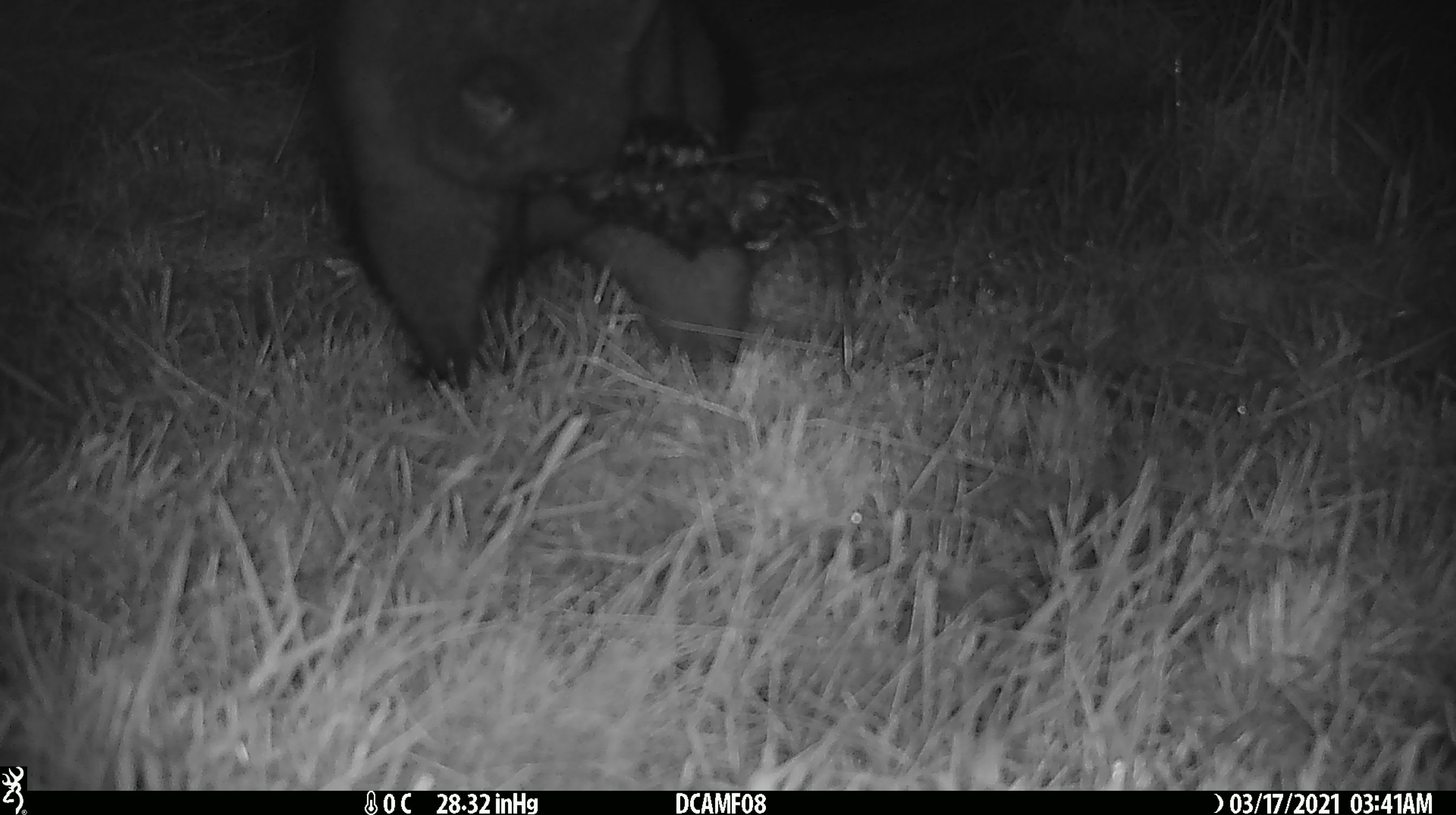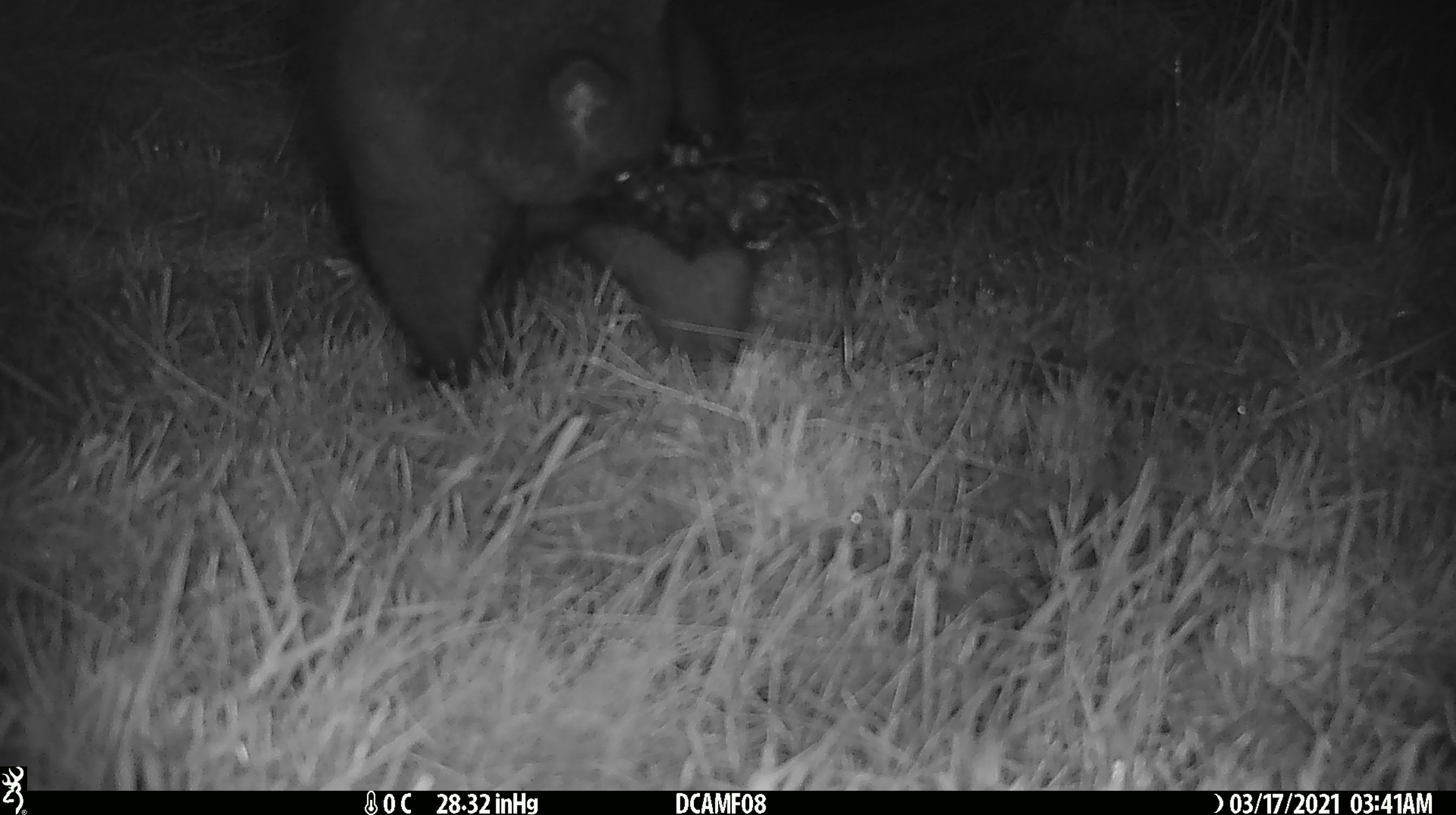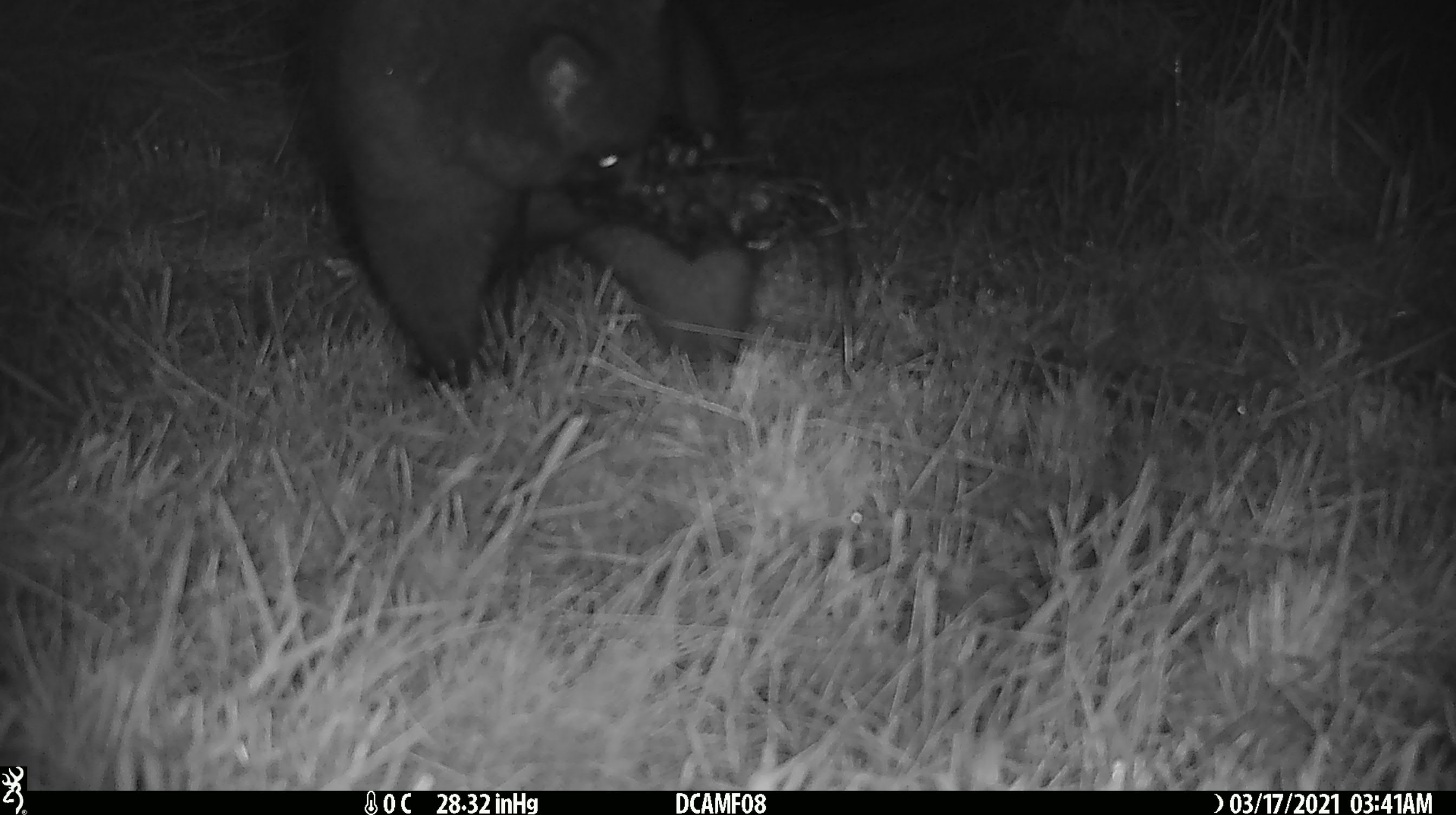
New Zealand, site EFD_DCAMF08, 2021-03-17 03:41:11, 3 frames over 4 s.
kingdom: Animalia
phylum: Chordata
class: Mammalia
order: Diprotodontia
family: Phalangeridae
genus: Trichosurus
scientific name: Trichosurus vulpecula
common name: common brushtail possum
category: possum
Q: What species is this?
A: Possum (common brushtail possum) (Trichosurus vulpecula).